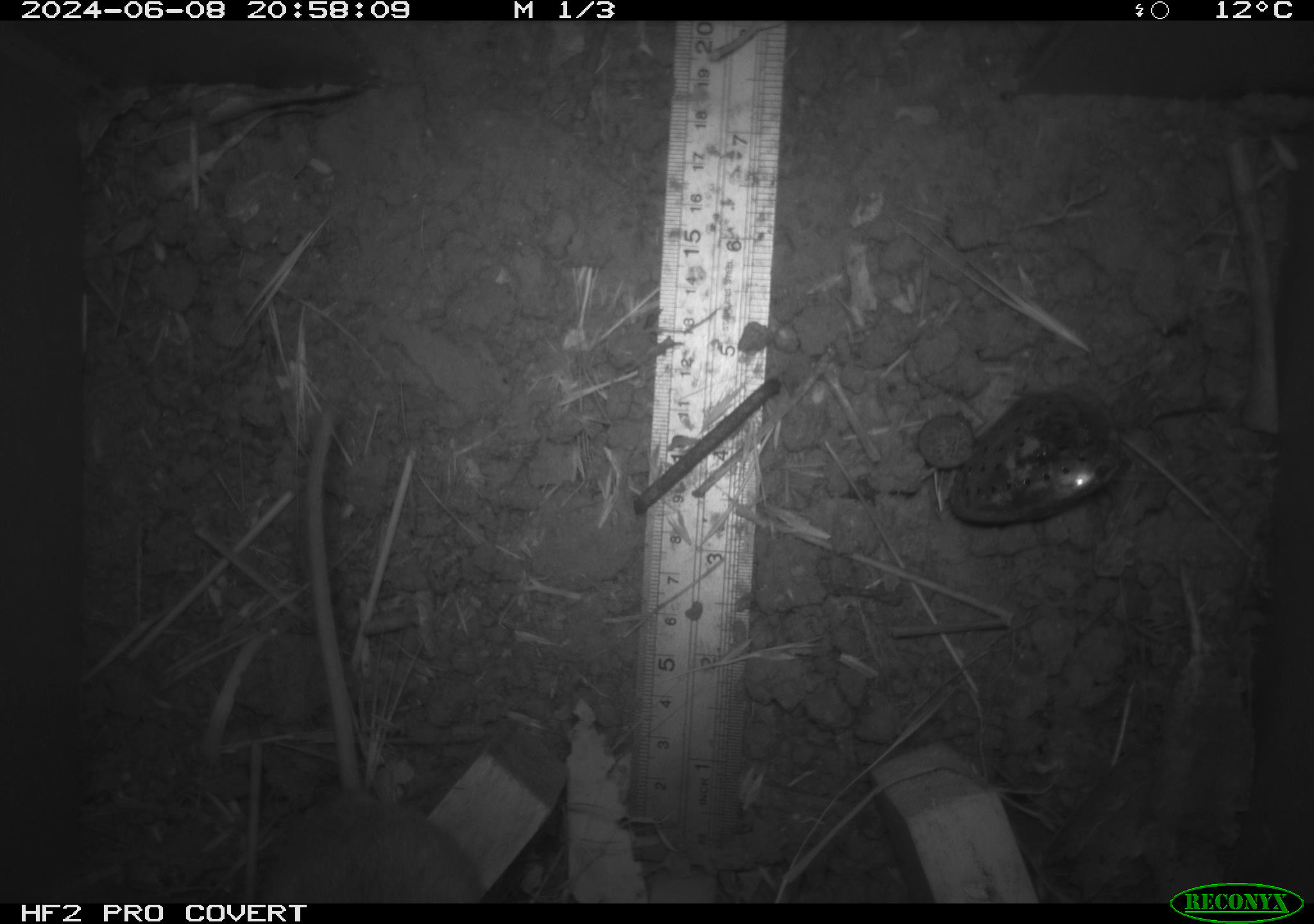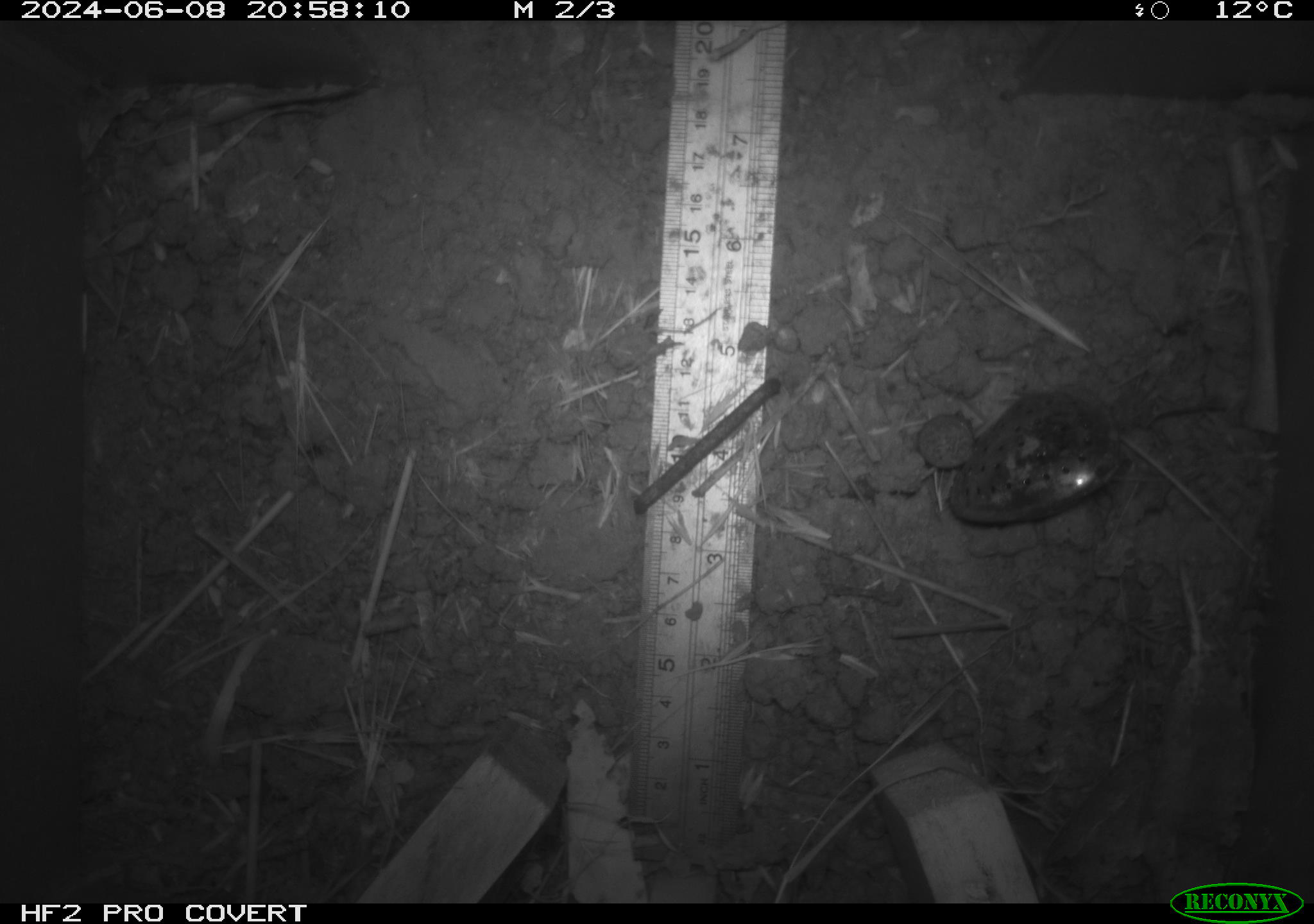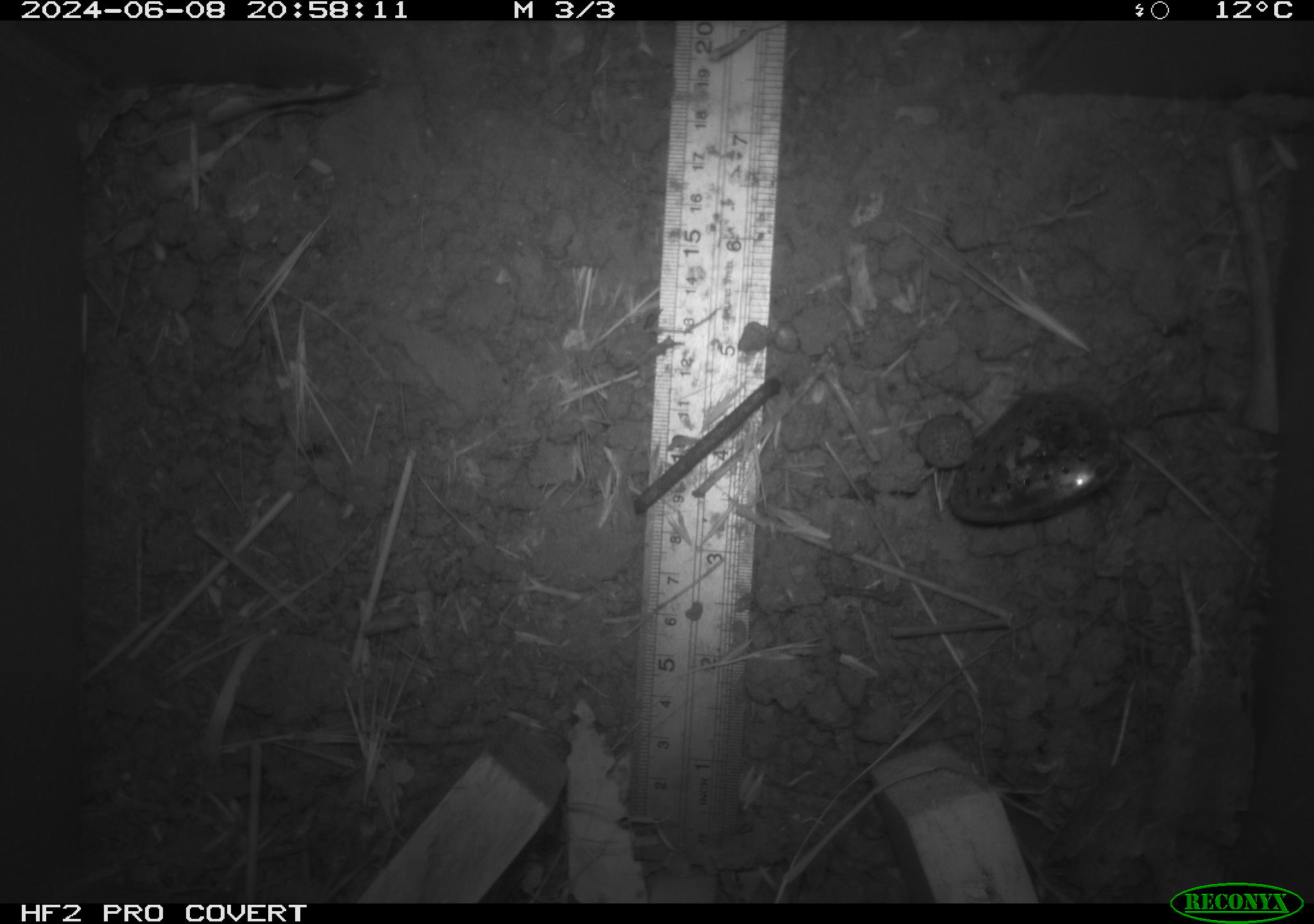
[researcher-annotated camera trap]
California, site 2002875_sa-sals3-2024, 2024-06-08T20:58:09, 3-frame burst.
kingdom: Animalia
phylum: Chordata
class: Mammalia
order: Rodentia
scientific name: Rodentia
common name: rodent